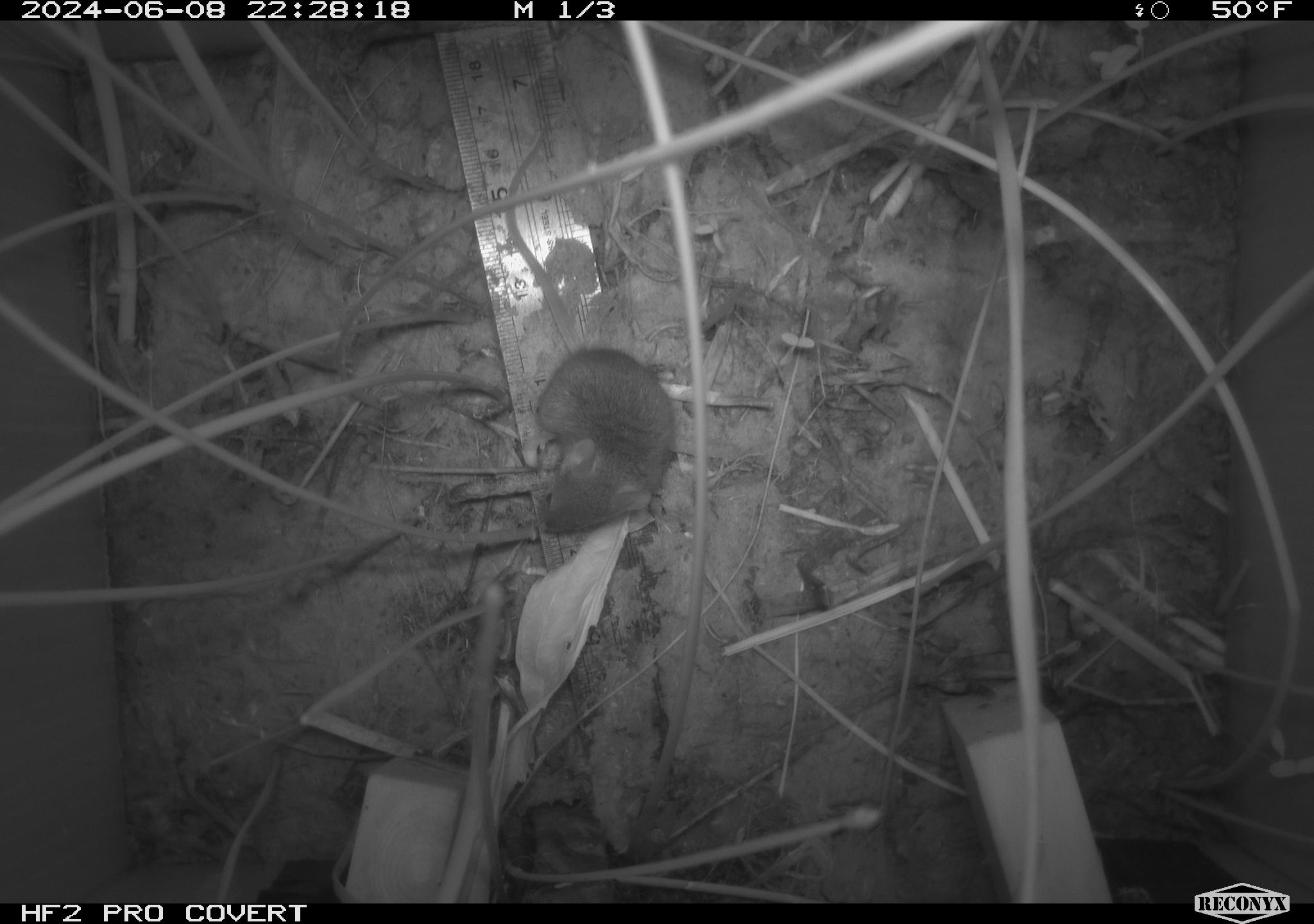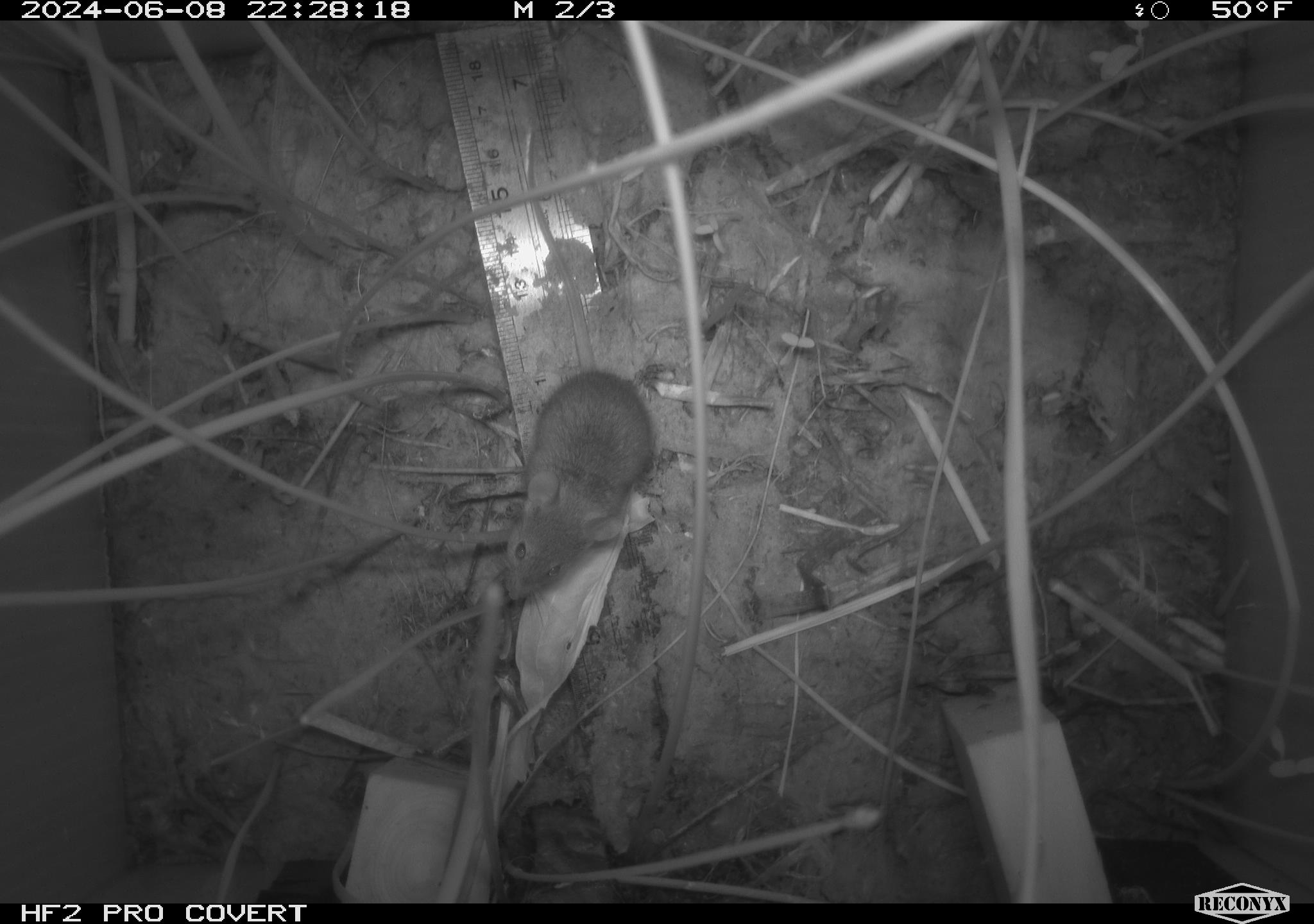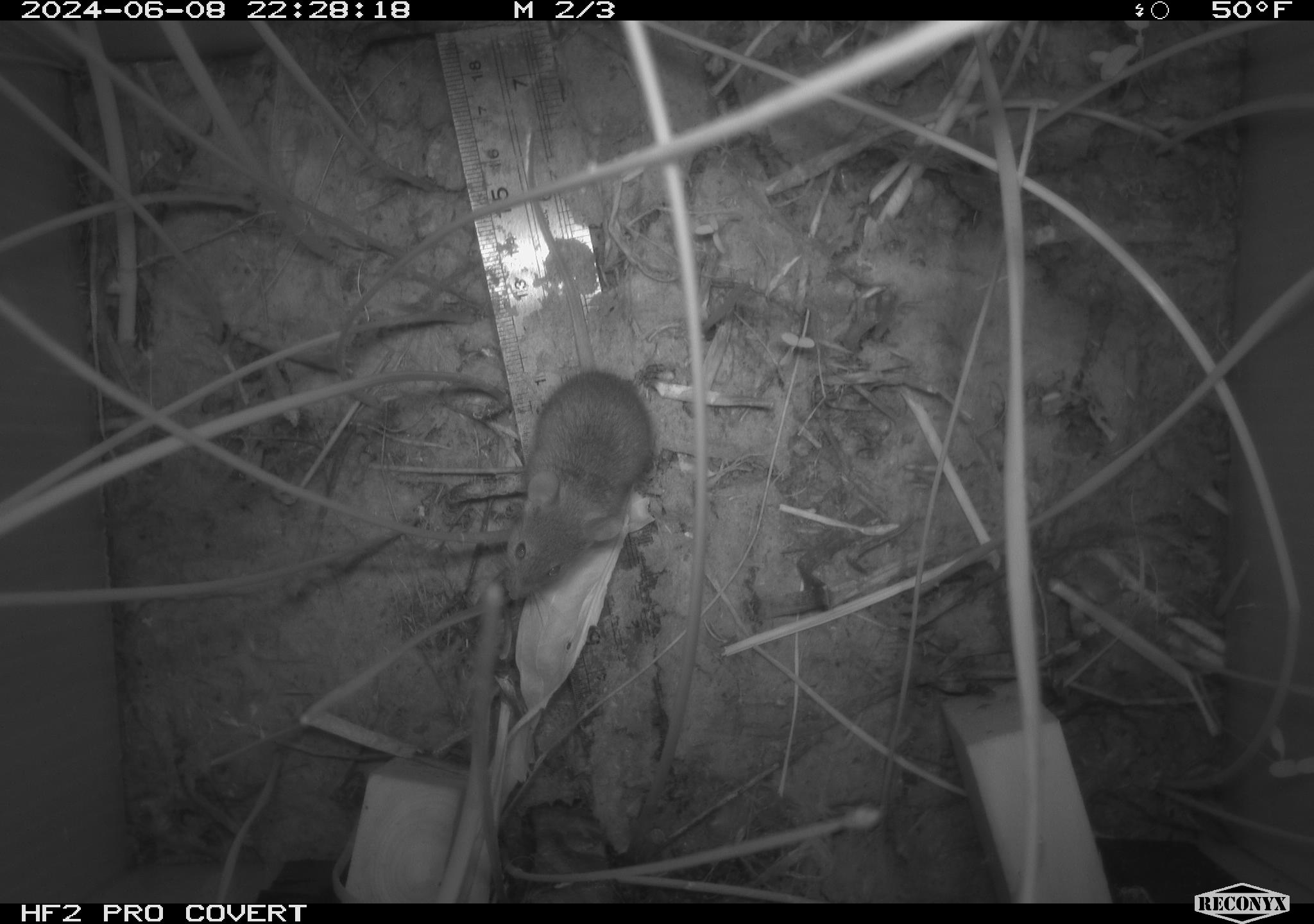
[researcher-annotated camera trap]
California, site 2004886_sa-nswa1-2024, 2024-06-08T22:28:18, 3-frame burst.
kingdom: Animalia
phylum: Chordata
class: Mammalia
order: Rodentia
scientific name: Rodentia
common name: rodent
Rodent (Rodentia).